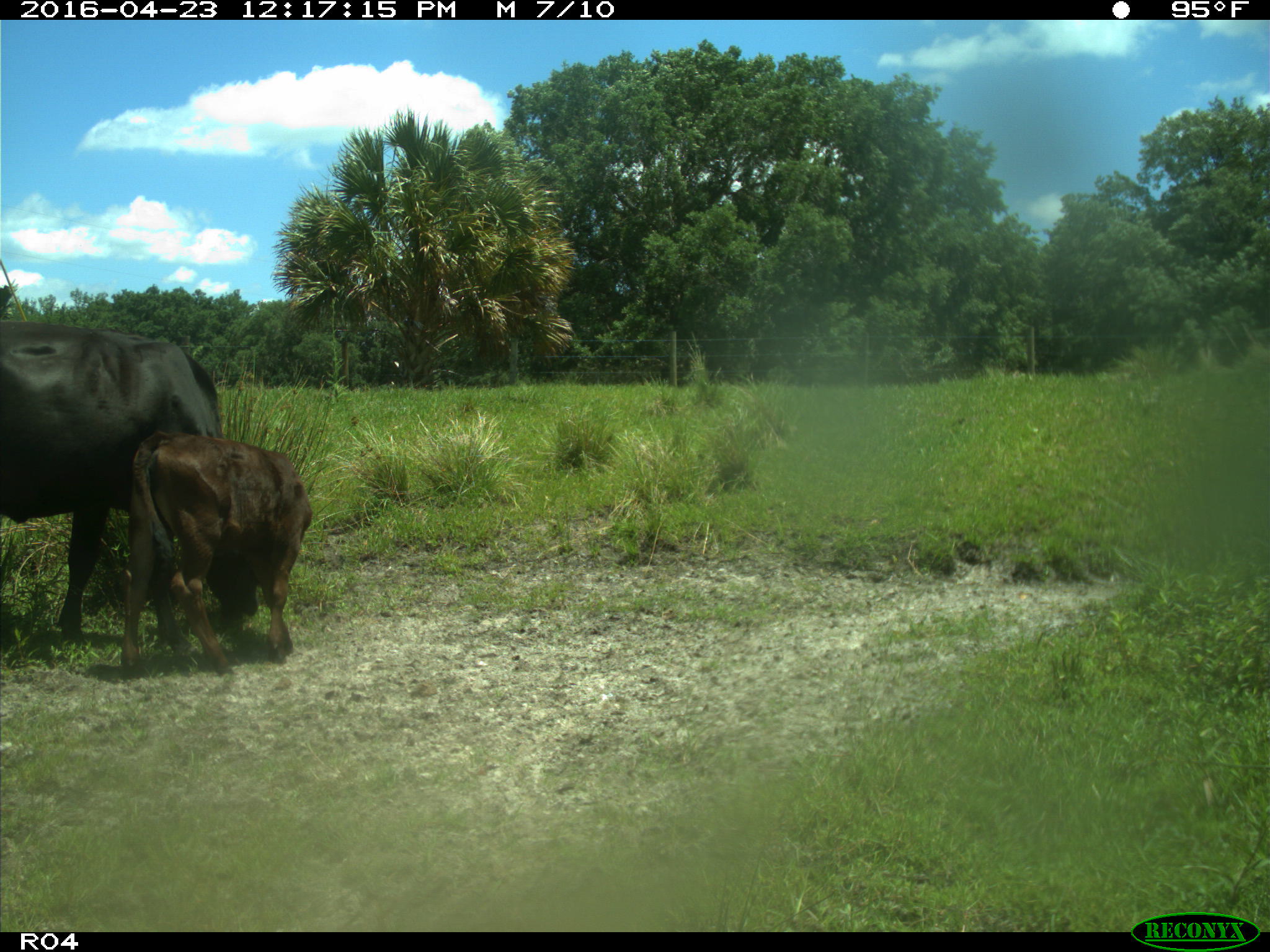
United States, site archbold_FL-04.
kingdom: Animalia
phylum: Chordata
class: Mammalia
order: Artiodactyla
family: Bovidae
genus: Bos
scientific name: Bos taurus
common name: domestic cow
Bos taurus (domestic cow).